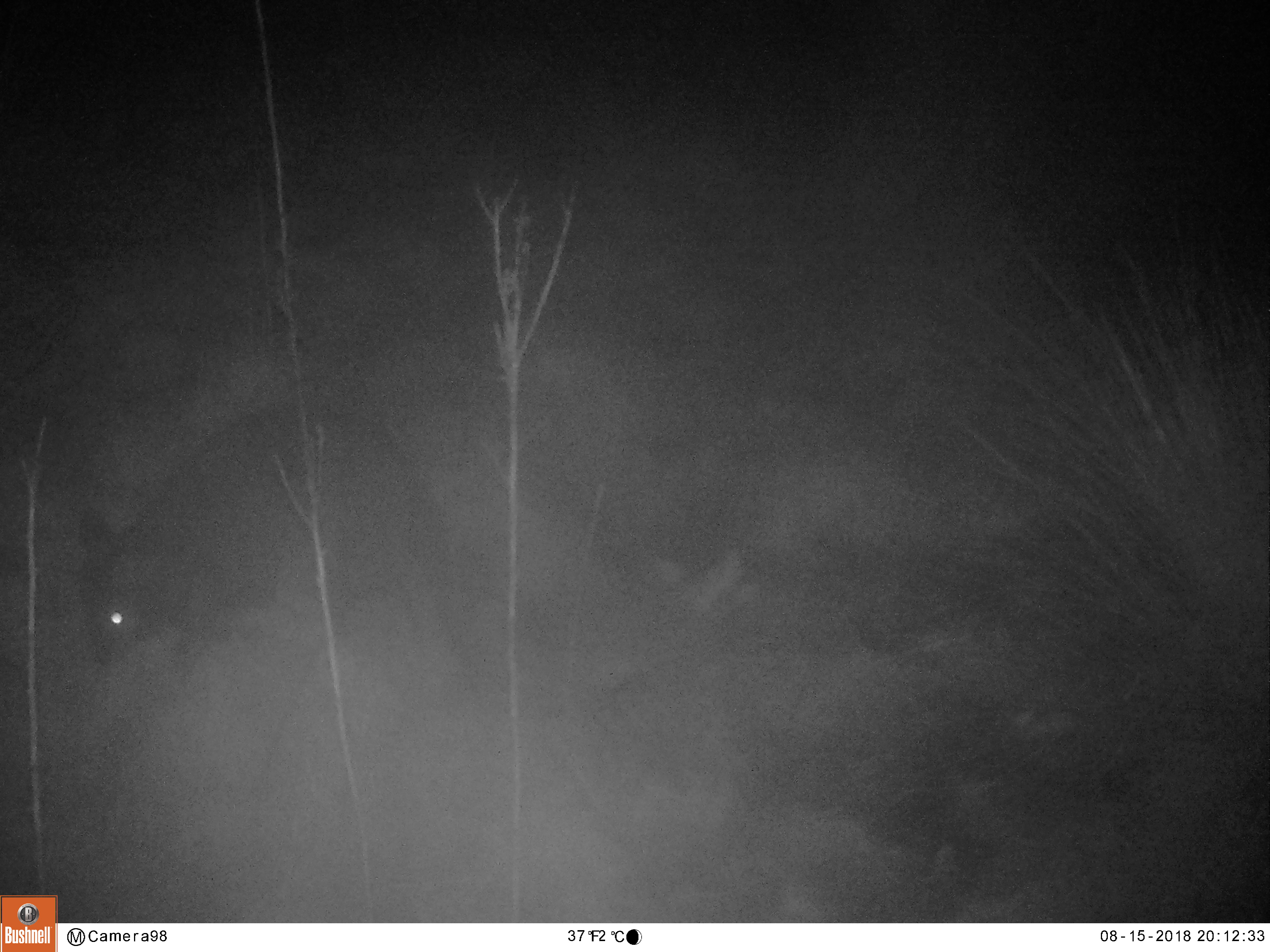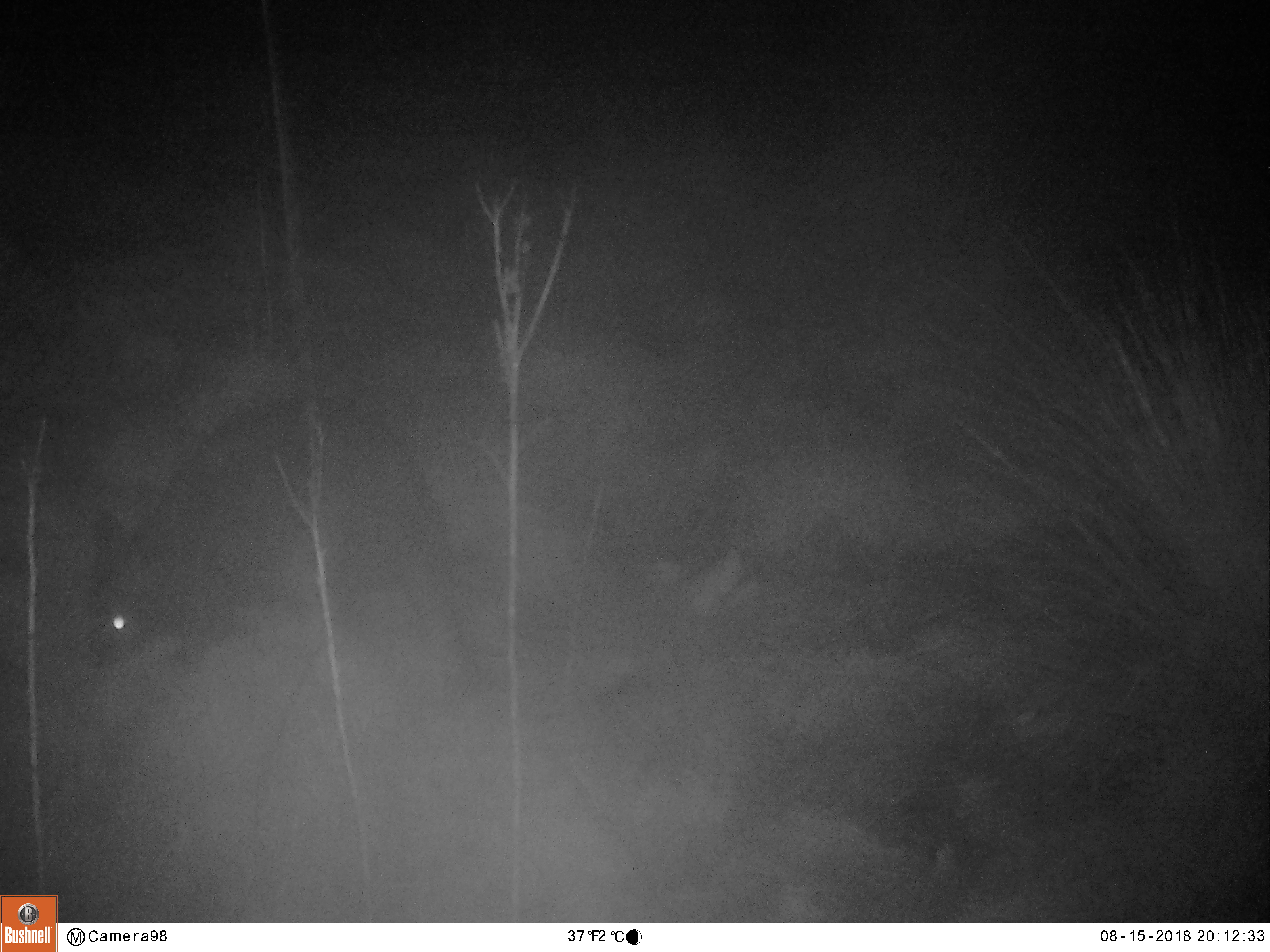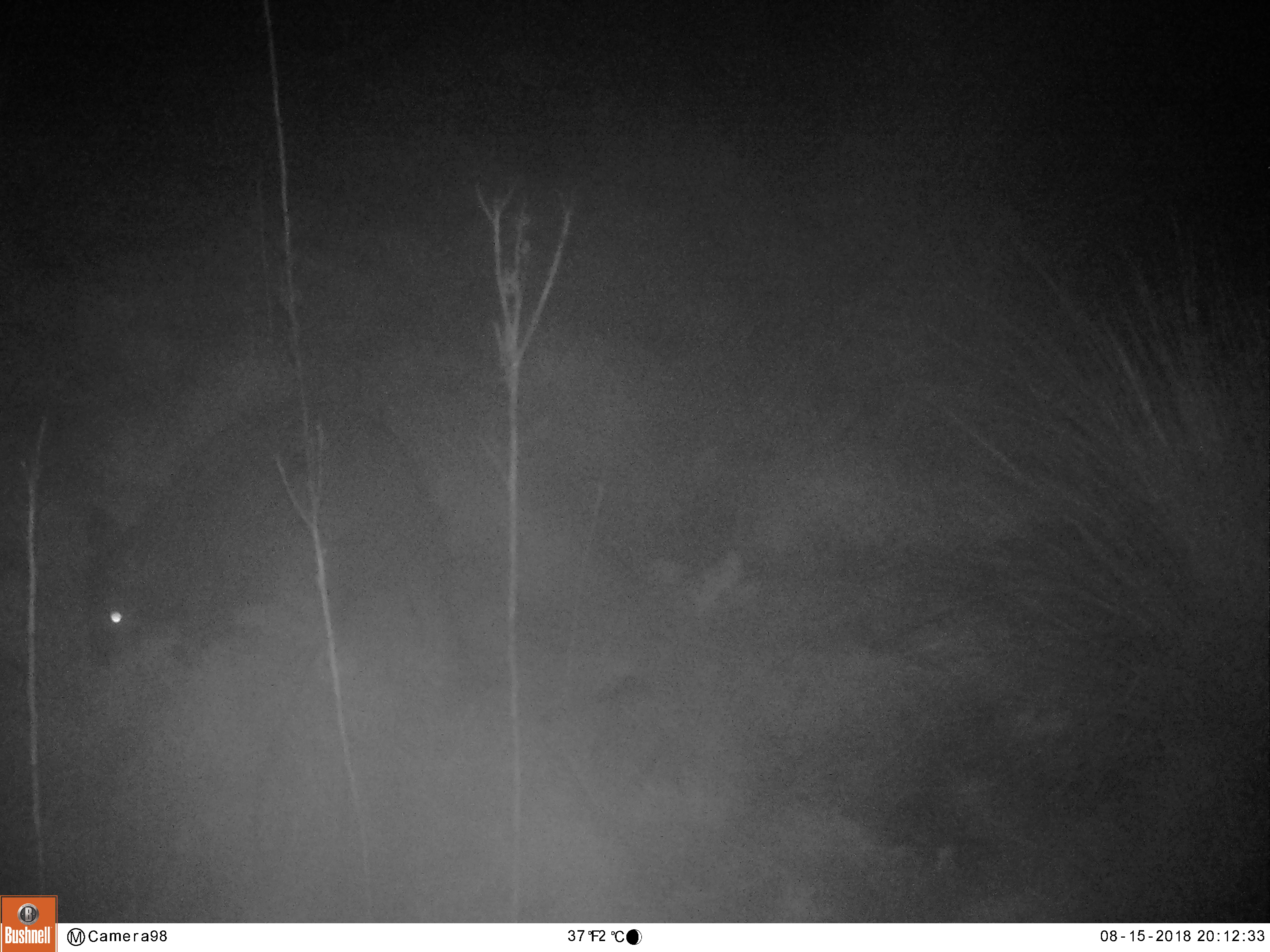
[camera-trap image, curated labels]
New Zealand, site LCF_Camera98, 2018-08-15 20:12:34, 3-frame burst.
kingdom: Animalia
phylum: Chordata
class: Mammalia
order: Diprotodontia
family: Macropodidae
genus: Notamacropus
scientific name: Notamacropus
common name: wallaby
Wallaby (Notamacropus).